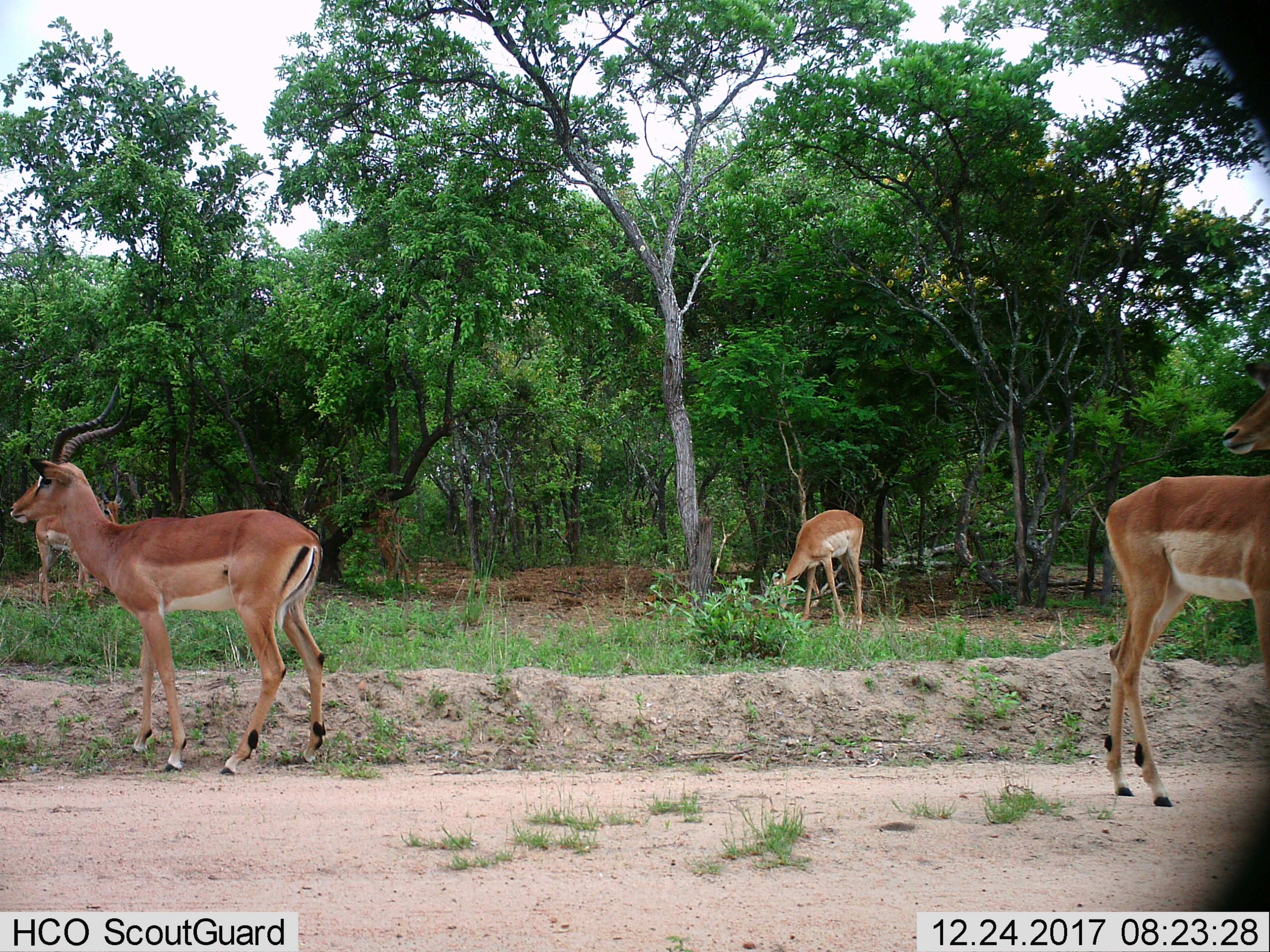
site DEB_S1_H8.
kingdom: Animalia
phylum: Chordata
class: Mammalia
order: Artiodactyla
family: Bovidae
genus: Aepyceros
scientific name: Aepyceros melampus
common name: impala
Impala (Aepyceros melampus), count 4. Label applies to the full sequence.